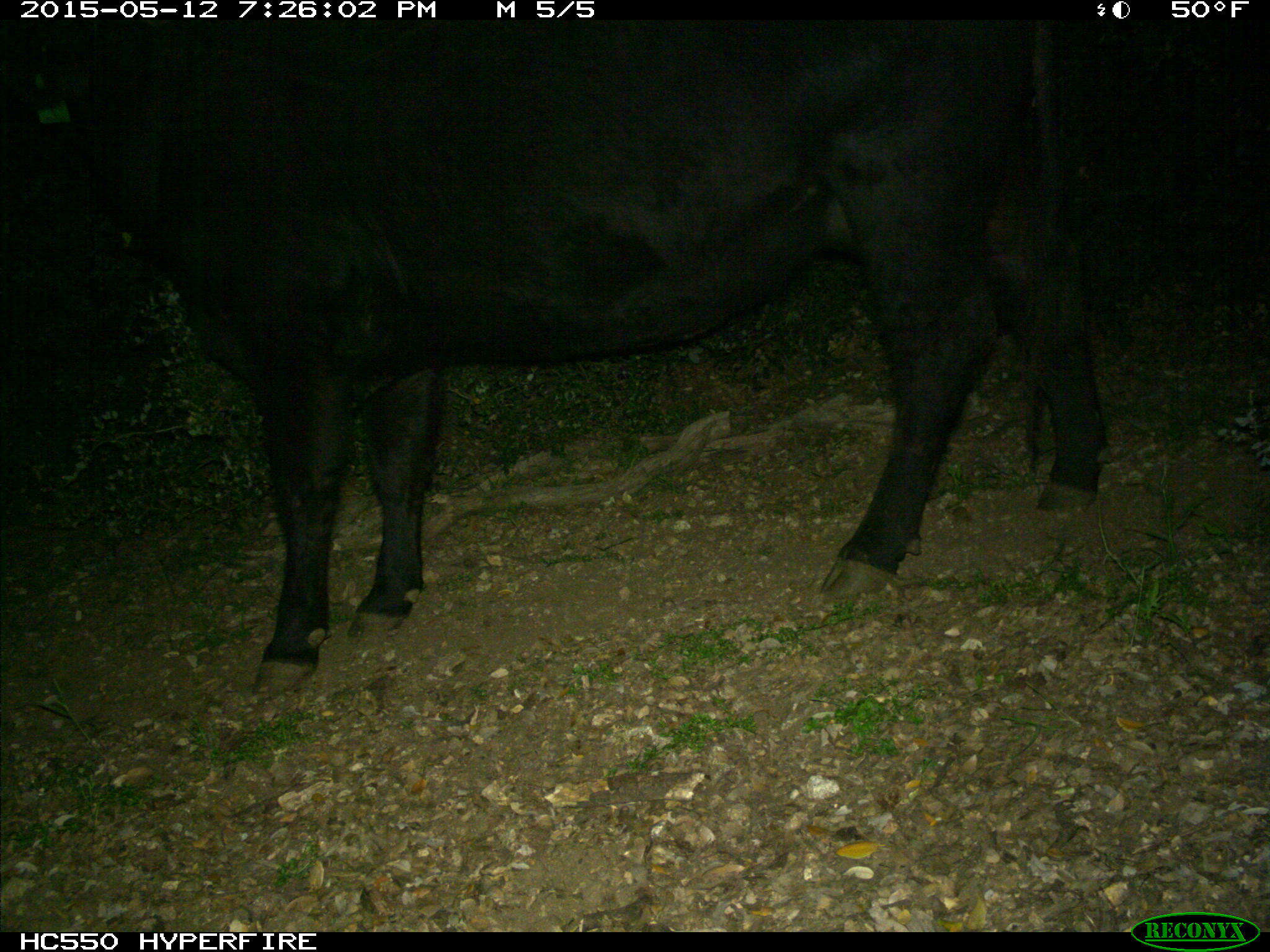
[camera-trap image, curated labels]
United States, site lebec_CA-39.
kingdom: Animalia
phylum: Chordata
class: Mammalia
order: Artiodactyla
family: Bovidae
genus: Bos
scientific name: Bos taurus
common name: domestic cow